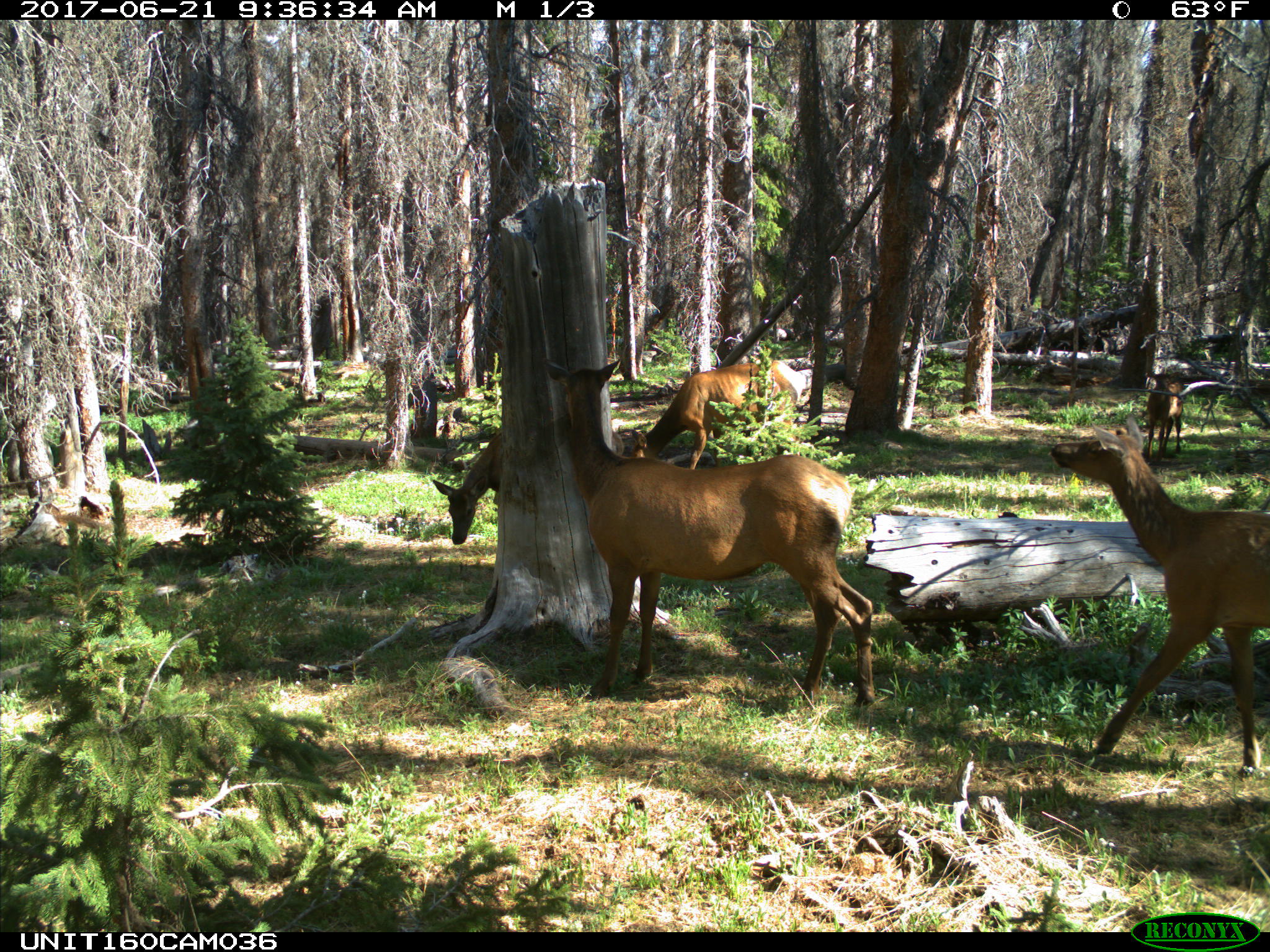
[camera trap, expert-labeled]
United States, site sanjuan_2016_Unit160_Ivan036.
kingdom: Animalia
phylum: Chordata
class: Mammalia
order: Artiodactyla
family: Cervidae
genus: Cervus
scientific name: Cervus elaphus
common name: red deer